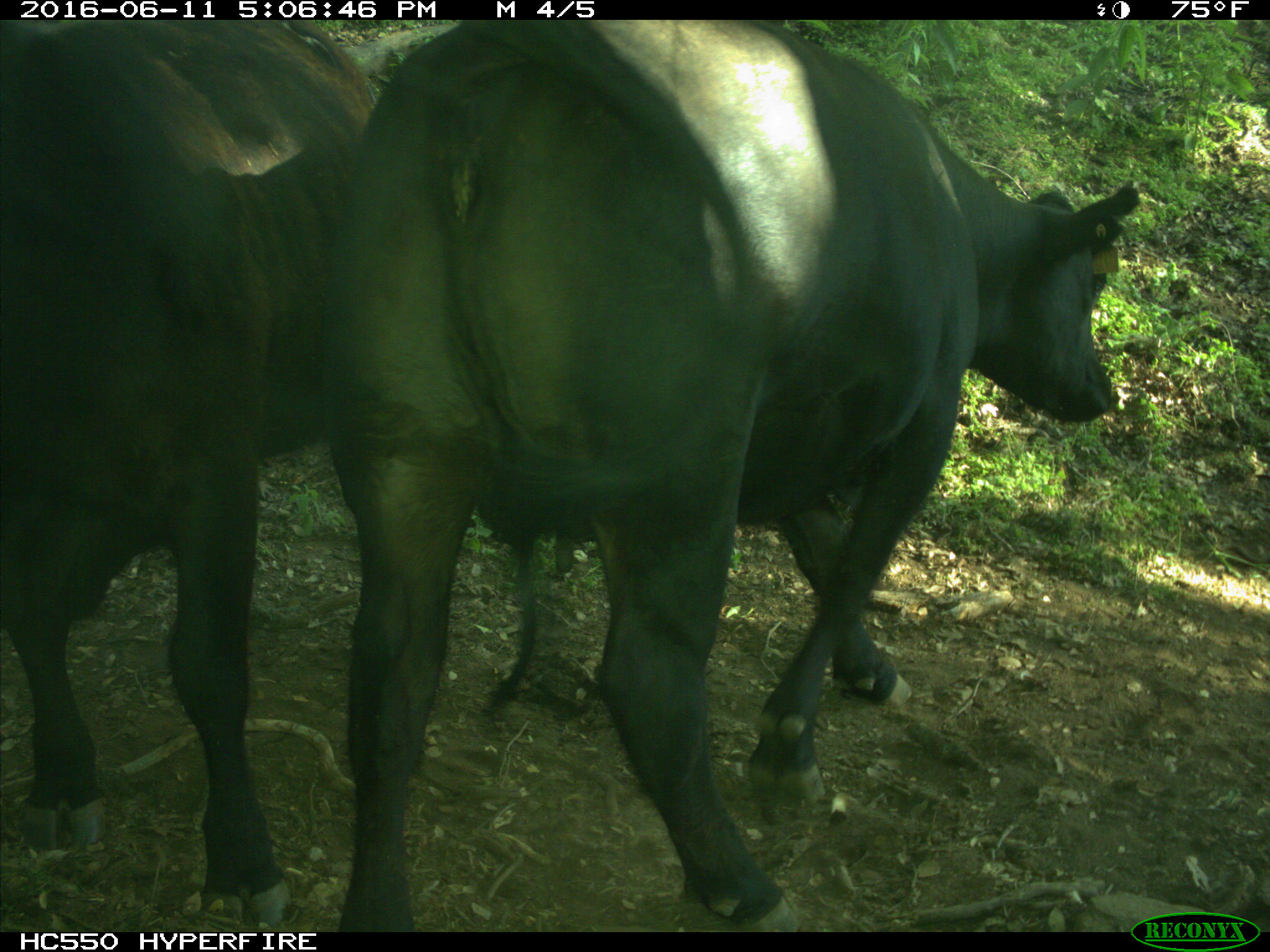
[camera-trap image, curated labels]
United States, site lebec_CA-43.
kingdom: Animalia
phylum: Chordata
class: Mammalia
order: Artiodactyla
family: Bovidae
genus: Bos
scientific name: Bos taurus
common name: domestic cow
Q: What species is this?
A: Bos taurus (domestic cow).